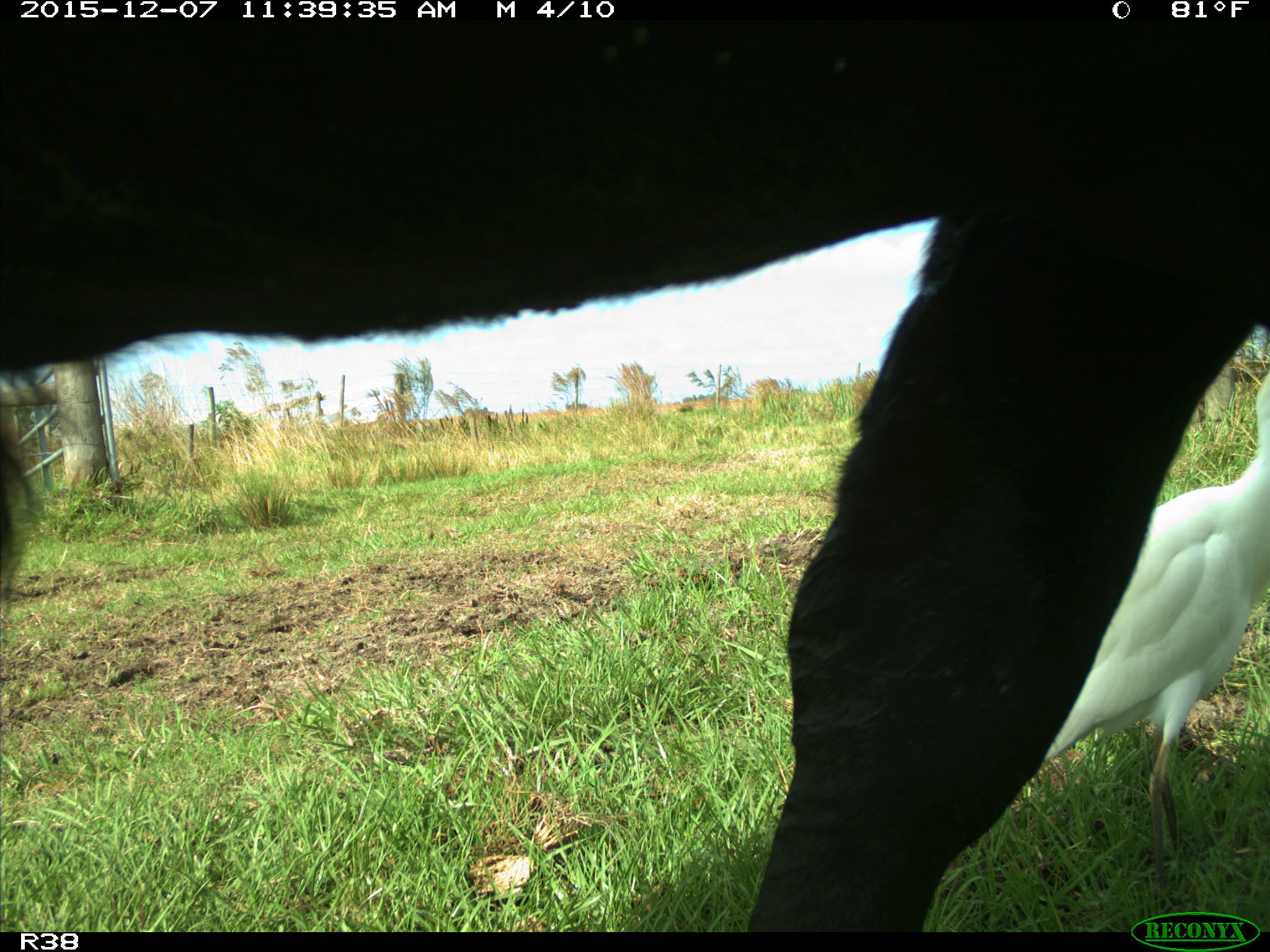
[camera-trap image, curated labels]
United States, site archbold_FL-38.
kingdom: Animalia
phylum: Chordata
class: Mammalia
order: Artiodactyla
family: Bovidae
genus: Bos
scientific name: Bos taurus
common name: domestic cow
Bos taurus (domestic cow).